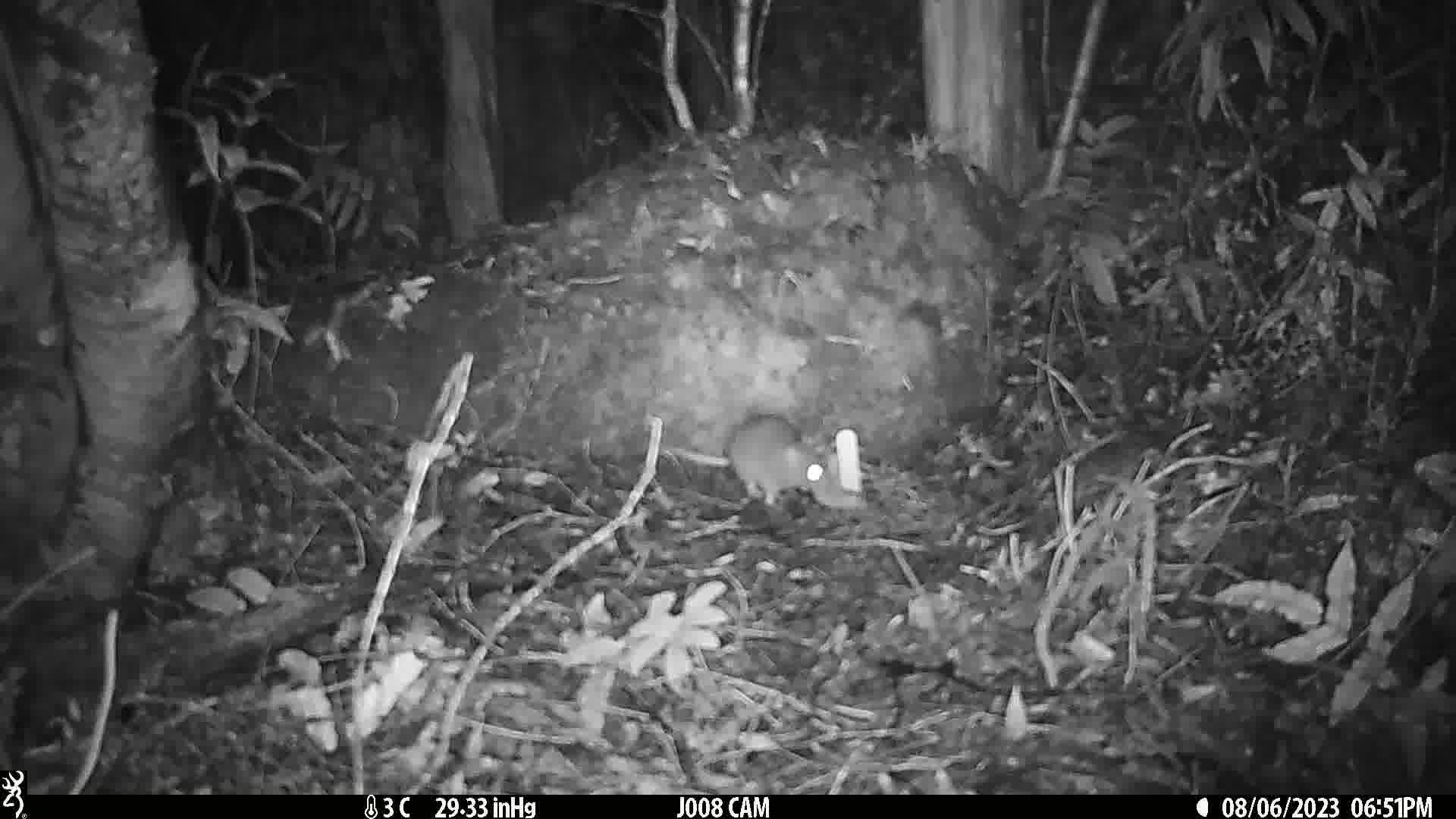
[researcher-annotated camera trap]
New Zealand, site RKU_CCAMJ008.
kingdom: Animalia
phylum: Chordata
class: Mammalia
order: Rodentia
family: Muridae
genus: Rattus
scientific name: Rattus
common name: rat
Rat (Rattus).